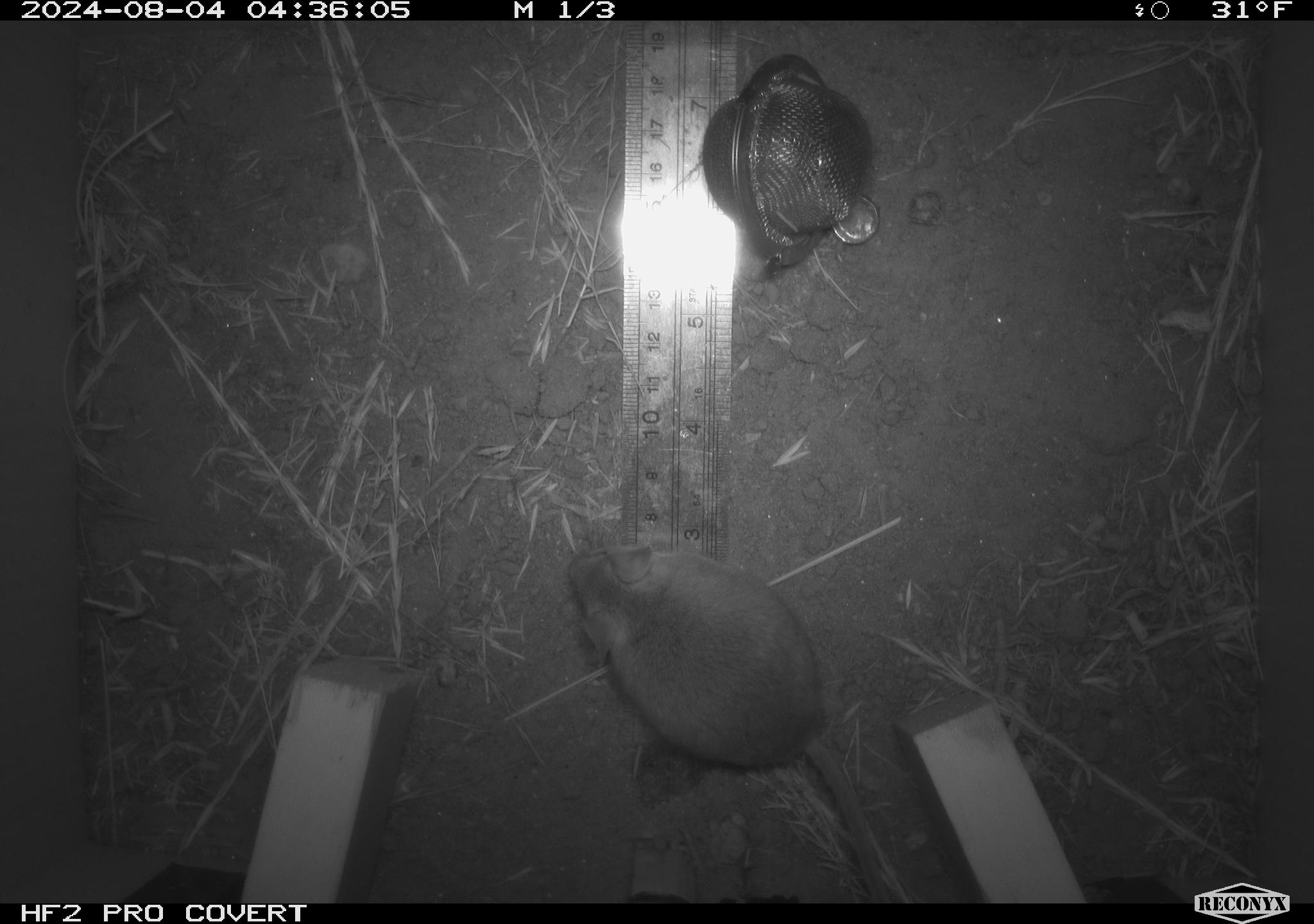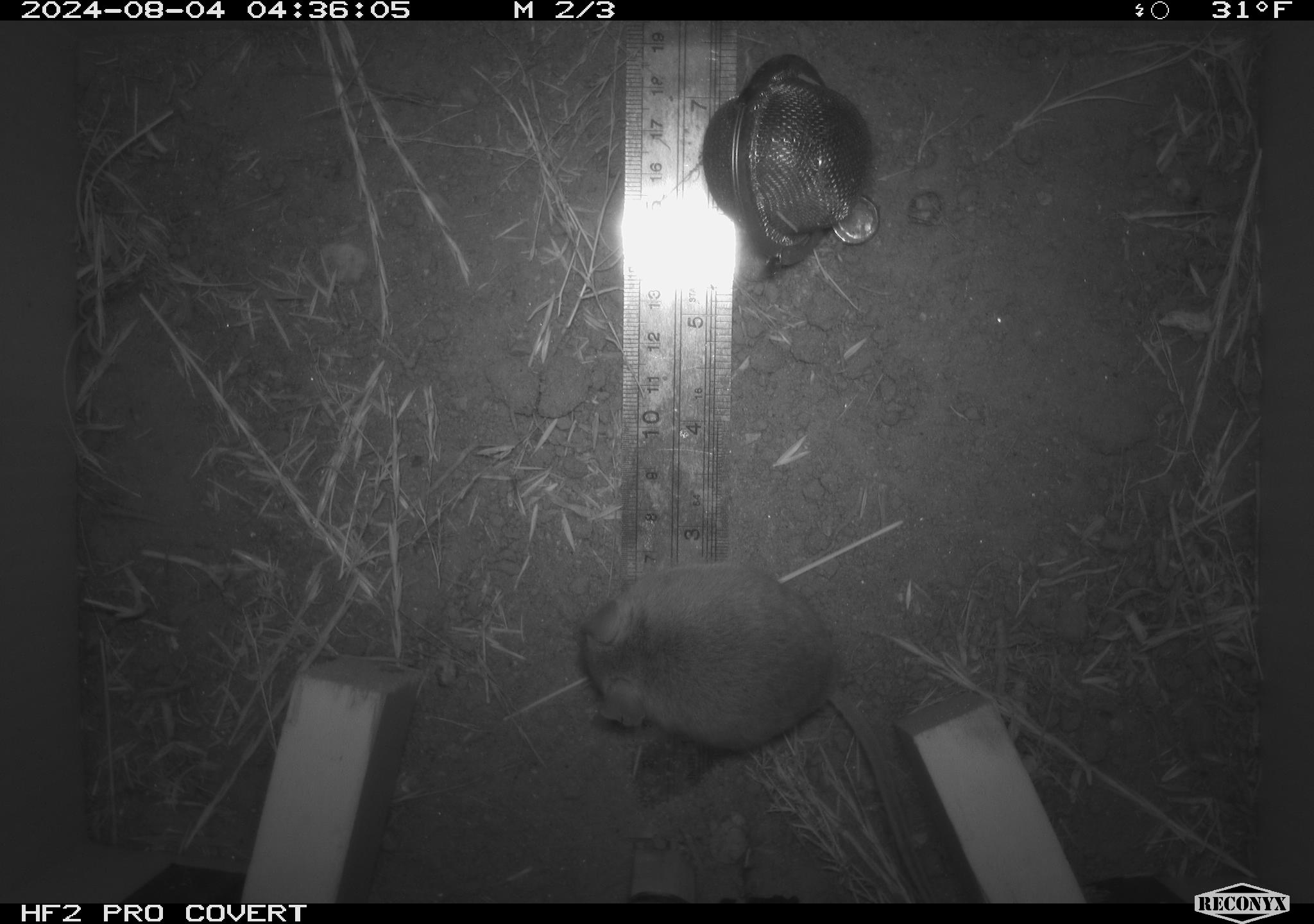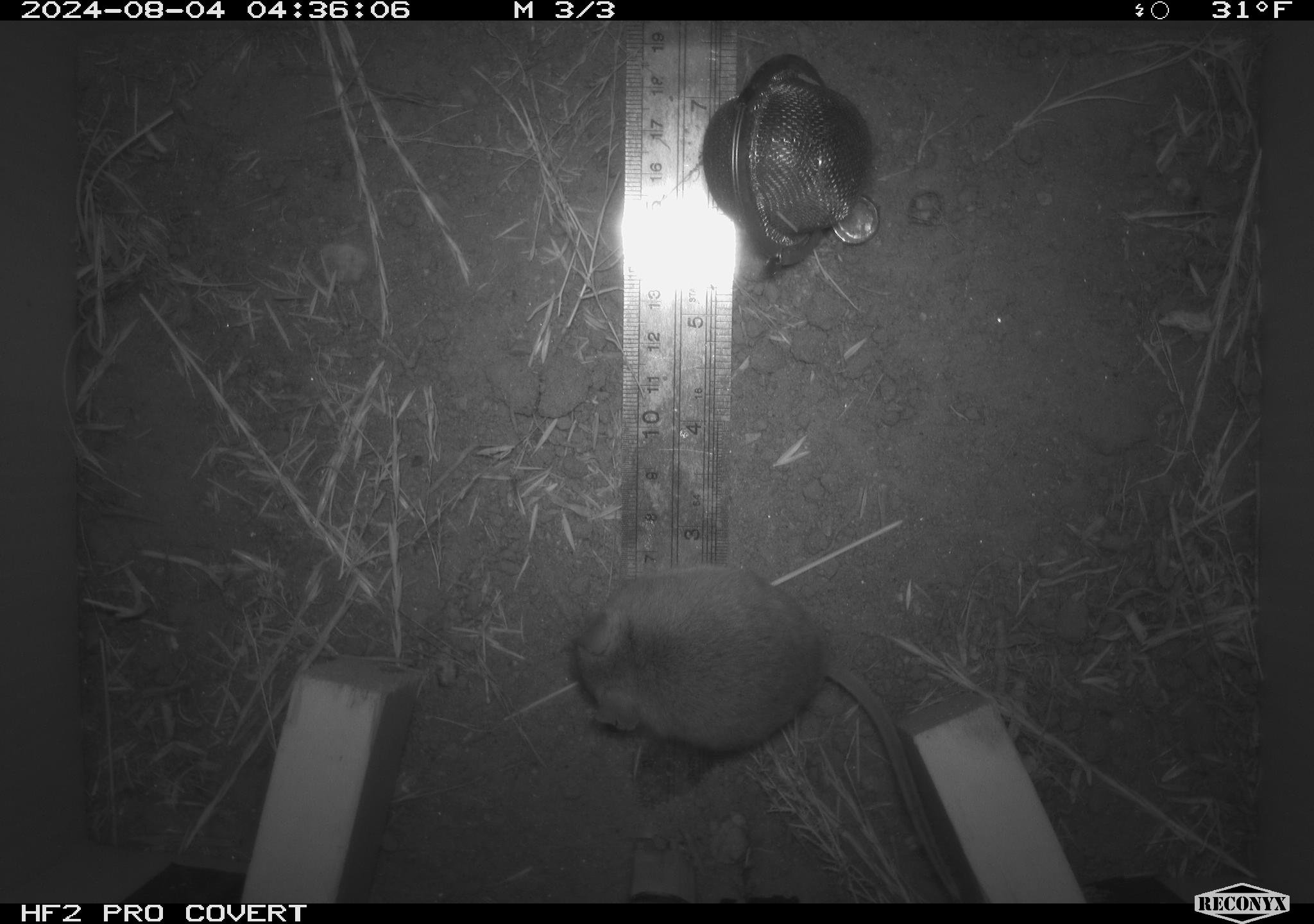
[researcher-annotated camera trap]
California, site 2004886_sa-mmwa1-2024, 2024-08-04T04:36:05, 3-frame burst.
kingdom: Animalia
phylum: Chordata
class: Mammalia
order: Rodentia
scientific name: Rodentia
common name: mouse species